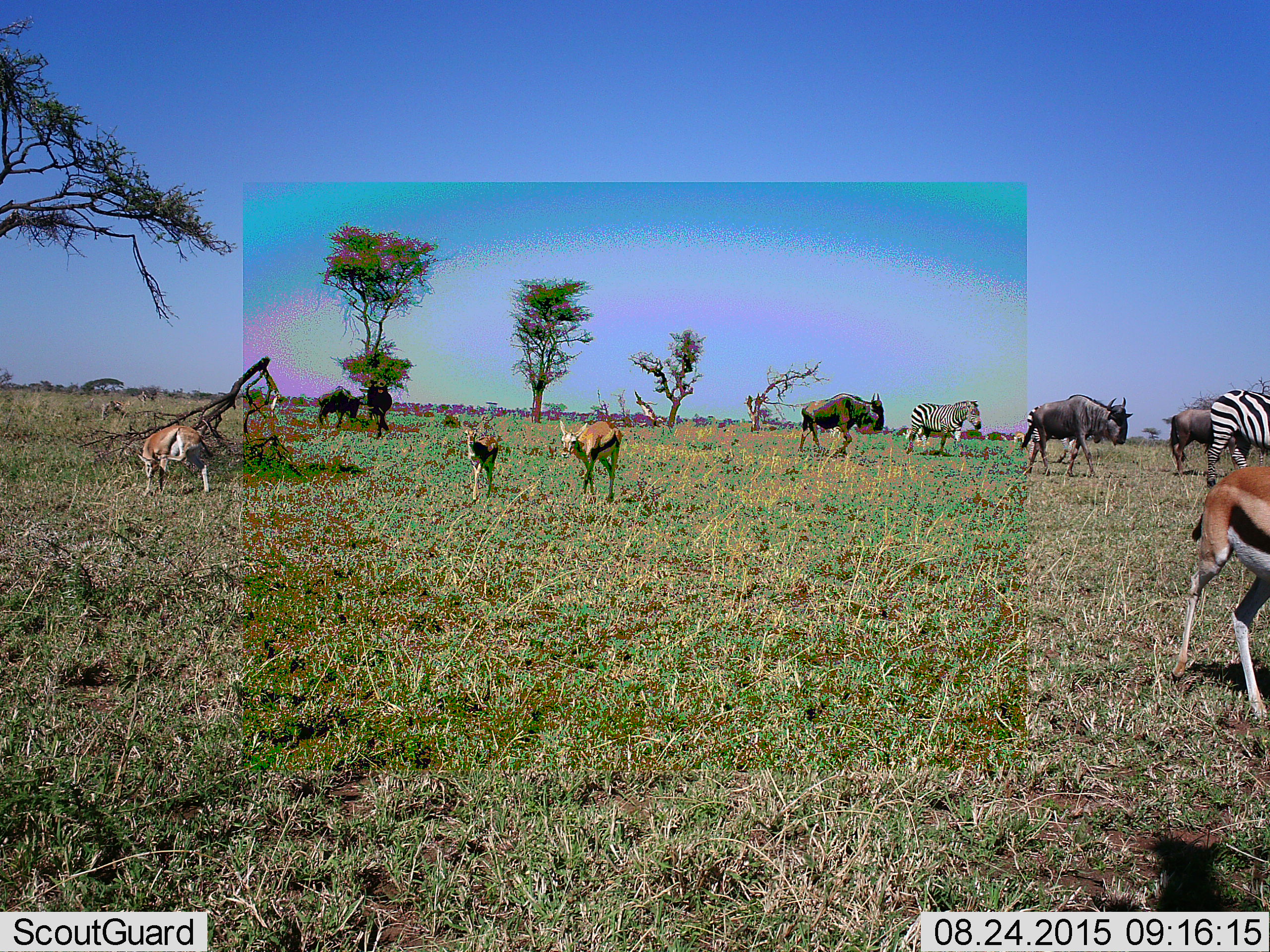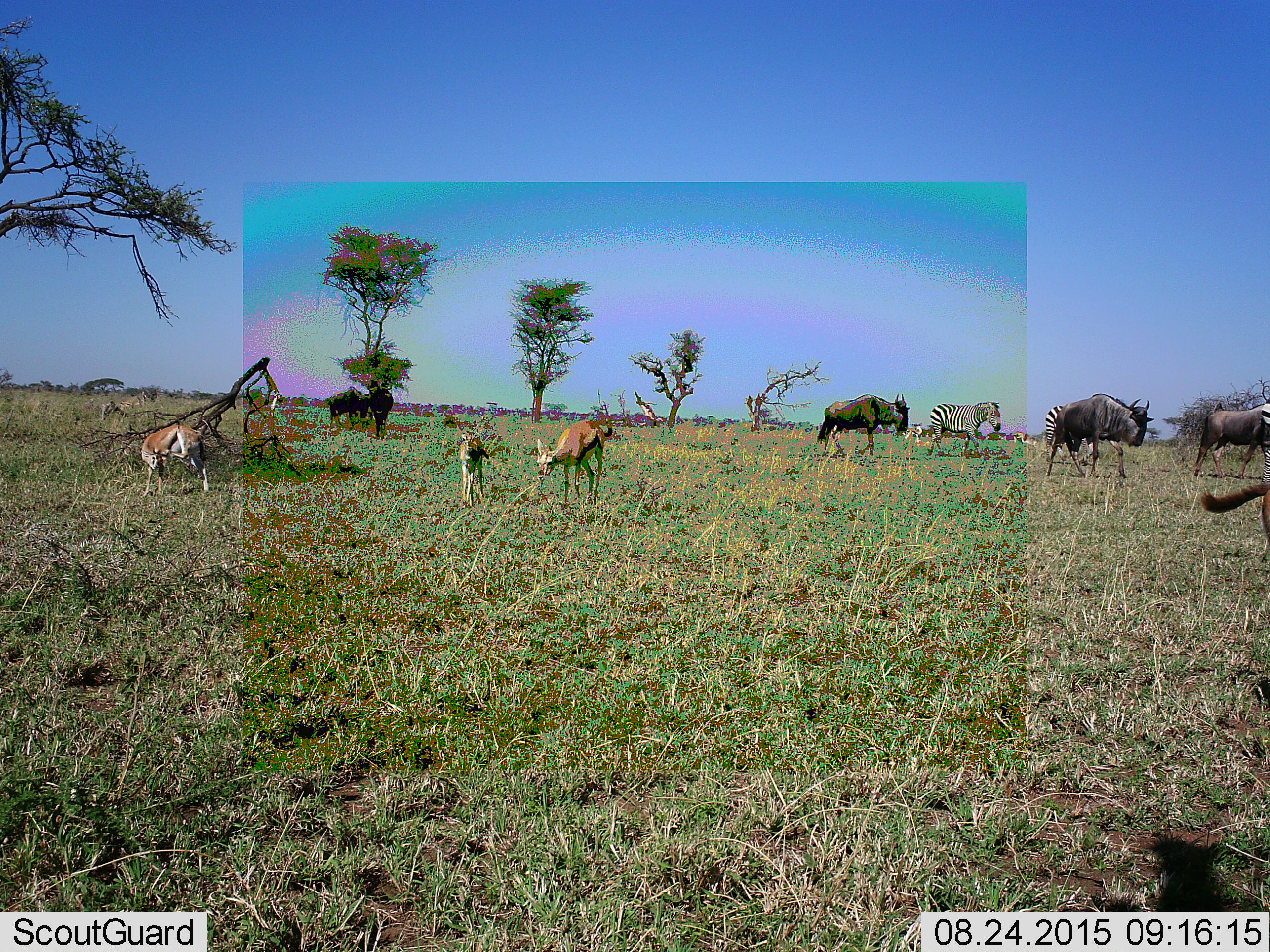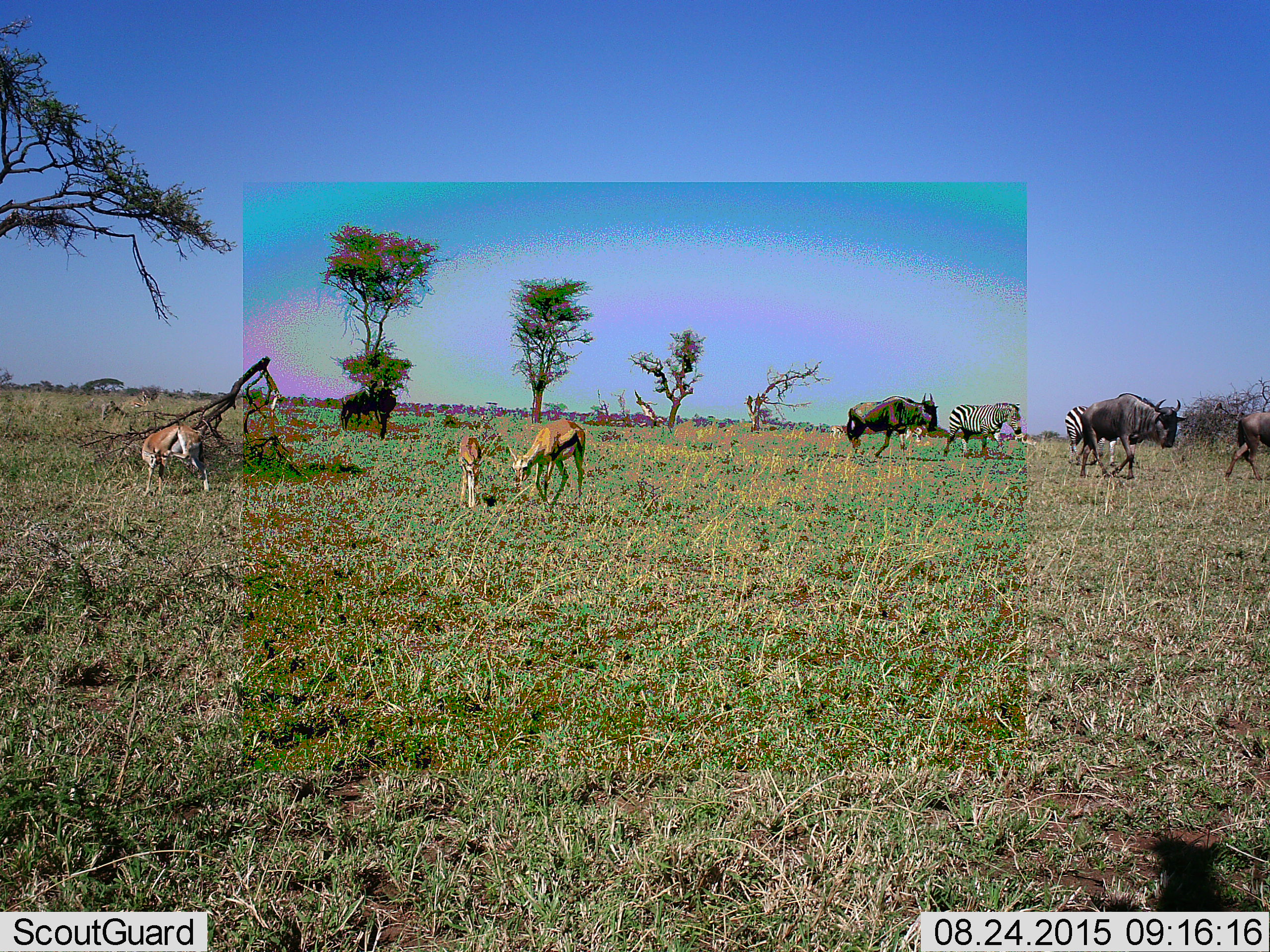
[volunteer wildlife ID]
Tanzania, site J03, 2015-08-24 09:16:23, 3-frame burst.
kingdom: Animalia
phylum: Chordata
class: Mammalia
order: Artiodactyla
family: Bovidae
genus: Eudorcas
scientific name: Eudorcas thomsonii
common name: thomson's gazelle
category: gazellethomsons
Gazellethomsons (thomson's gazelle) (Eudorcas thomsonii), count 4. Behavior (volunteer vote fractions): standing 62%, resting 0%, moving 75%, interacting 0%. Young present (vote fraction): 38%. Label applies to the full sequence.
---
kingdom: Animalia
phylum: Chordata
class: Mammalia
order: Artiodactyla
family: Bovidae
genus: Connochaetes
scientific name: Connochaetes taurinus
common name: blue wildebeest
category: wildebeest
Wildebeest (blue wildebeest) (Connochaetes taurinus), count 5. Behavior (volunteer vote fractions): standing 12%, resting 0%, moving 100%, interacting 0%. Young present (vote fraction): 0%. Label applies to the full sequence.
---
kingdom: Animalia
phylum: Chordata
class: Mammalia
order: Perissodactyla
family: Equidae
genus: Equus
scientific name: Equus quagga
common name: plains zebra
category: zebra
Zebra (plains zebra) (Equus quagga), count 2. Behavior (volunteer vote fractions): standing 12%, resting 0%, moving 100%, interacting 0%. Young present (vote fraction): 0%. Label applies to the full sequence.